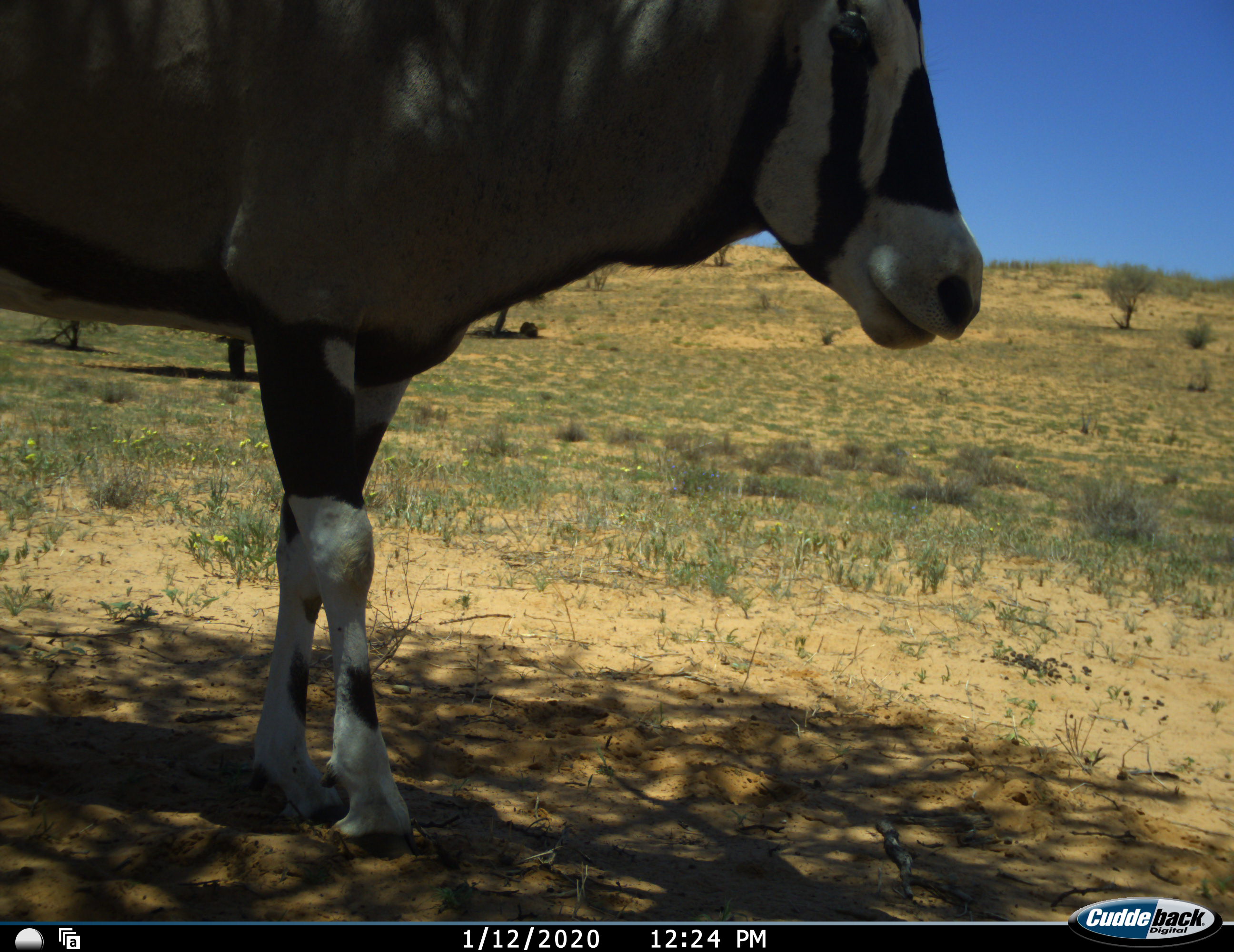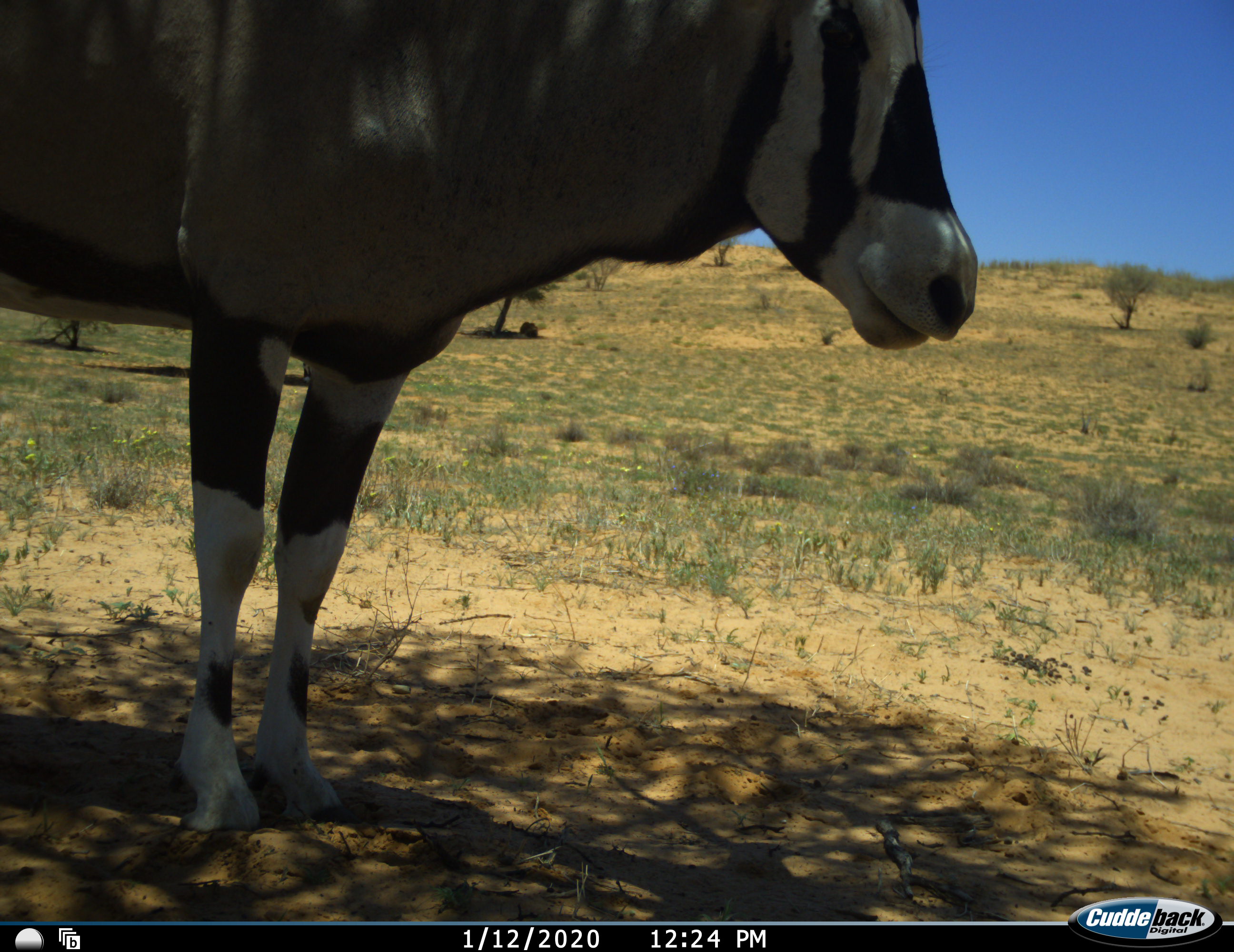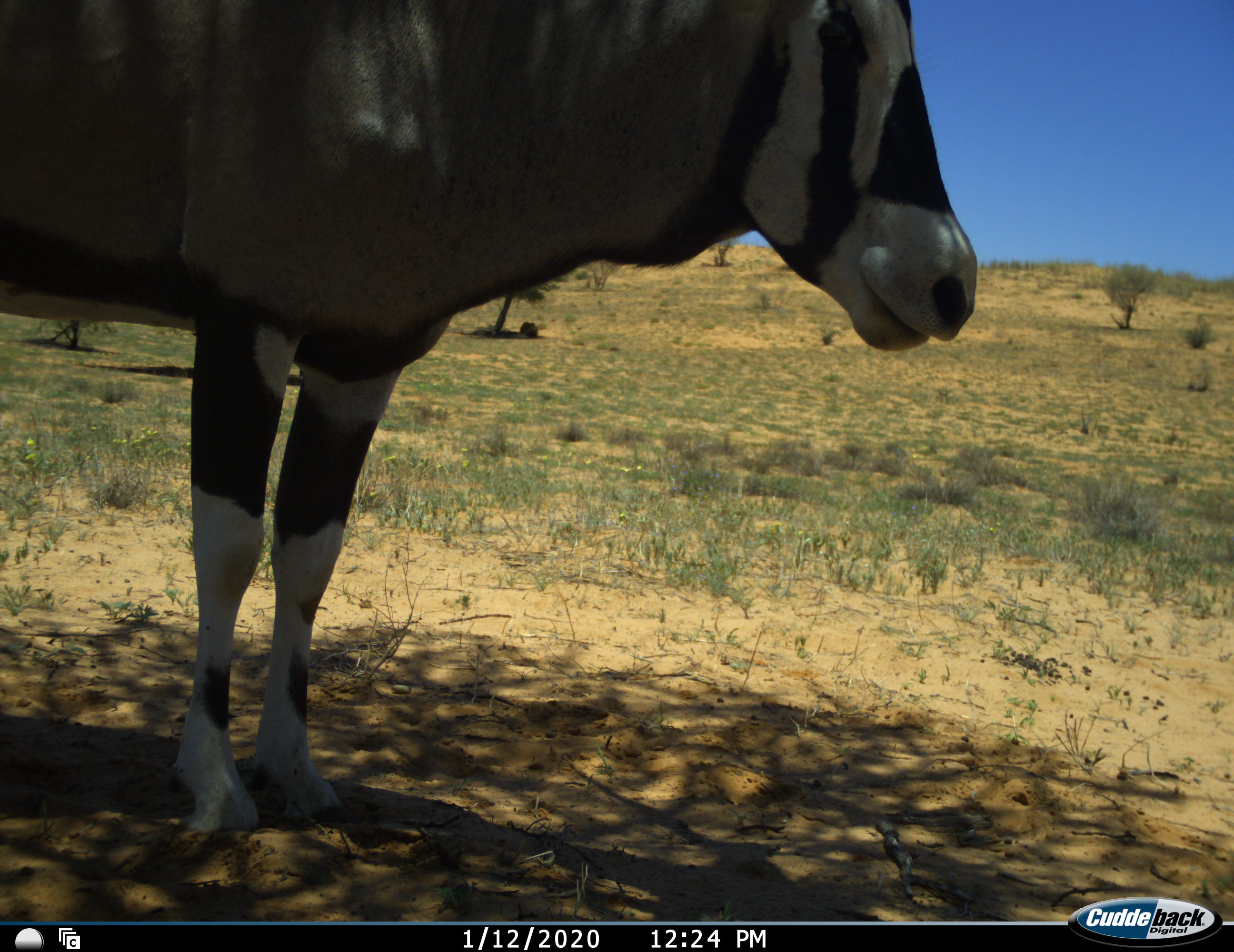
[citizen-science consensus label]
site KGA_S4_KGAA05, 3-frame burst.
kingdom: Animalia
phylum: Chordata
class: Mammalia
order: Artiodactyla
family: Bovidae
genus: Oryx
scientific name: Oryx gazella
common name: gemsbok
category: oryx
Oryx (gemsbok) (Oryx gazella), count 1. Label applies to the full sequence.